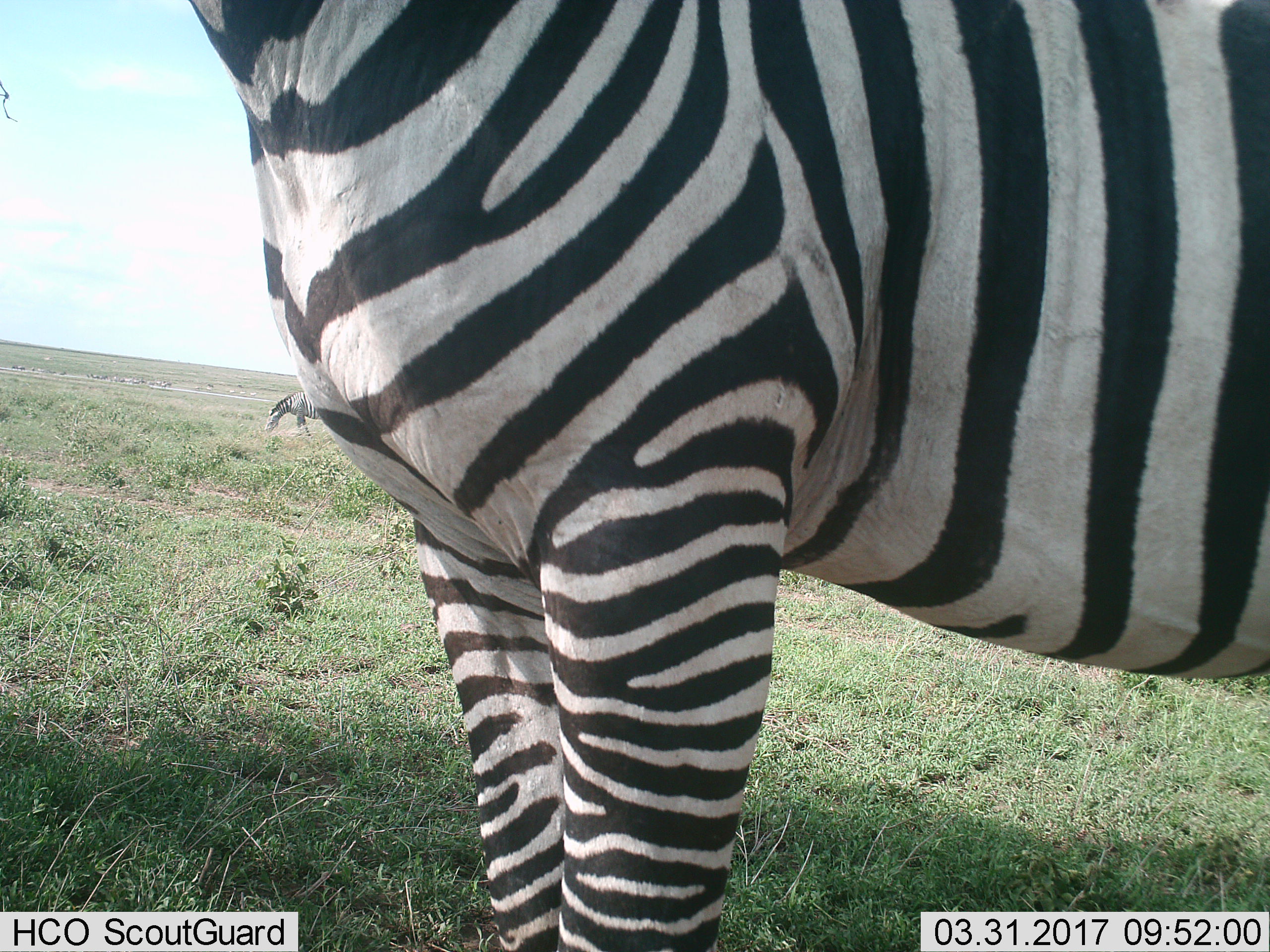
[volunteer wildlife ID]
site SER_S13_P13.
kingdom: Animalia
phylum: Chordata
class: Mammalia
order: Perissodactyla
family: Equidae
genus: Equus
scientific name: Equus quagga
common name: plains zebra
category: zebraplains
Zebraplains (plains zebra) (Equus quagga), count 2. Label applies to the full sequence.